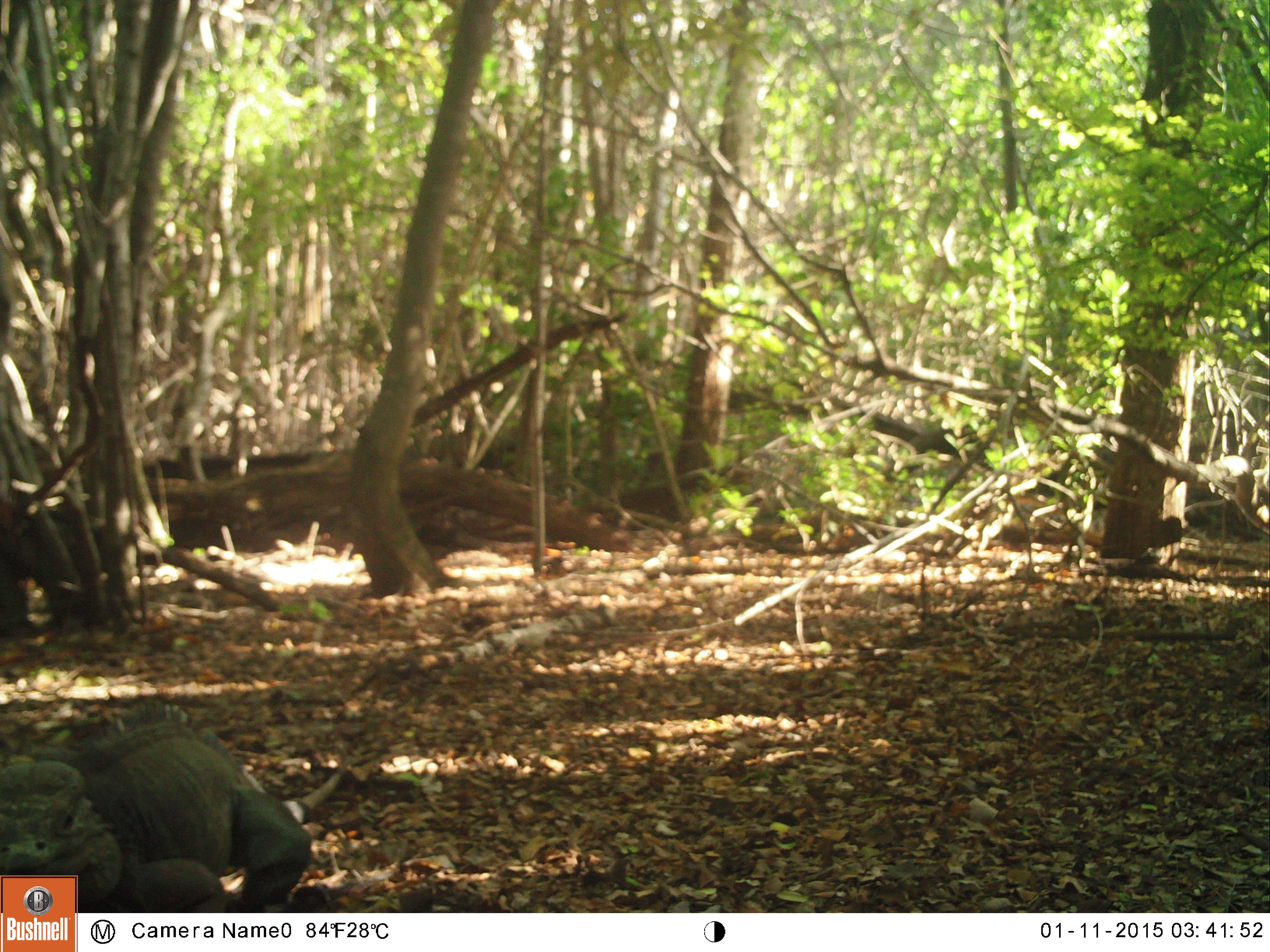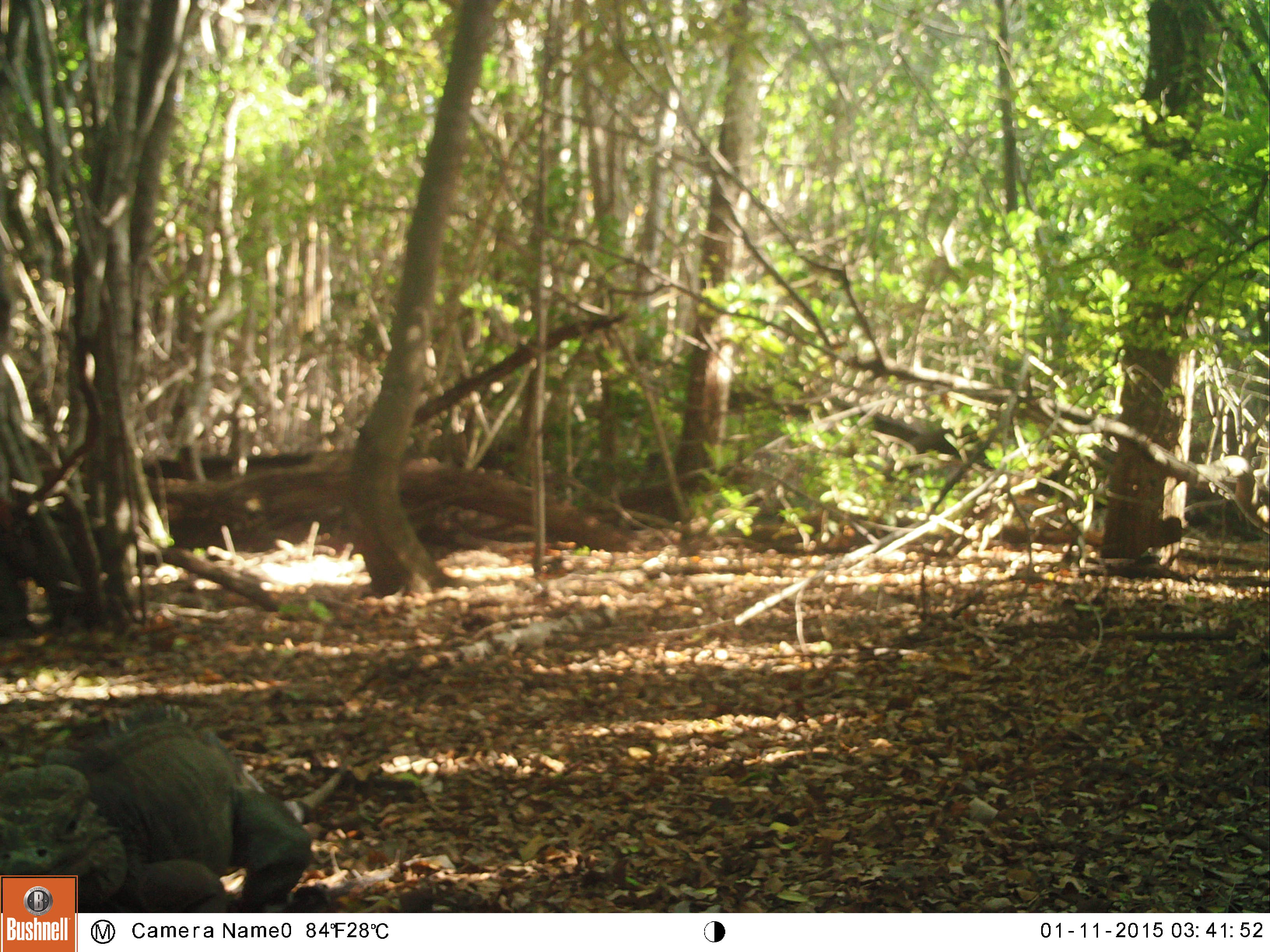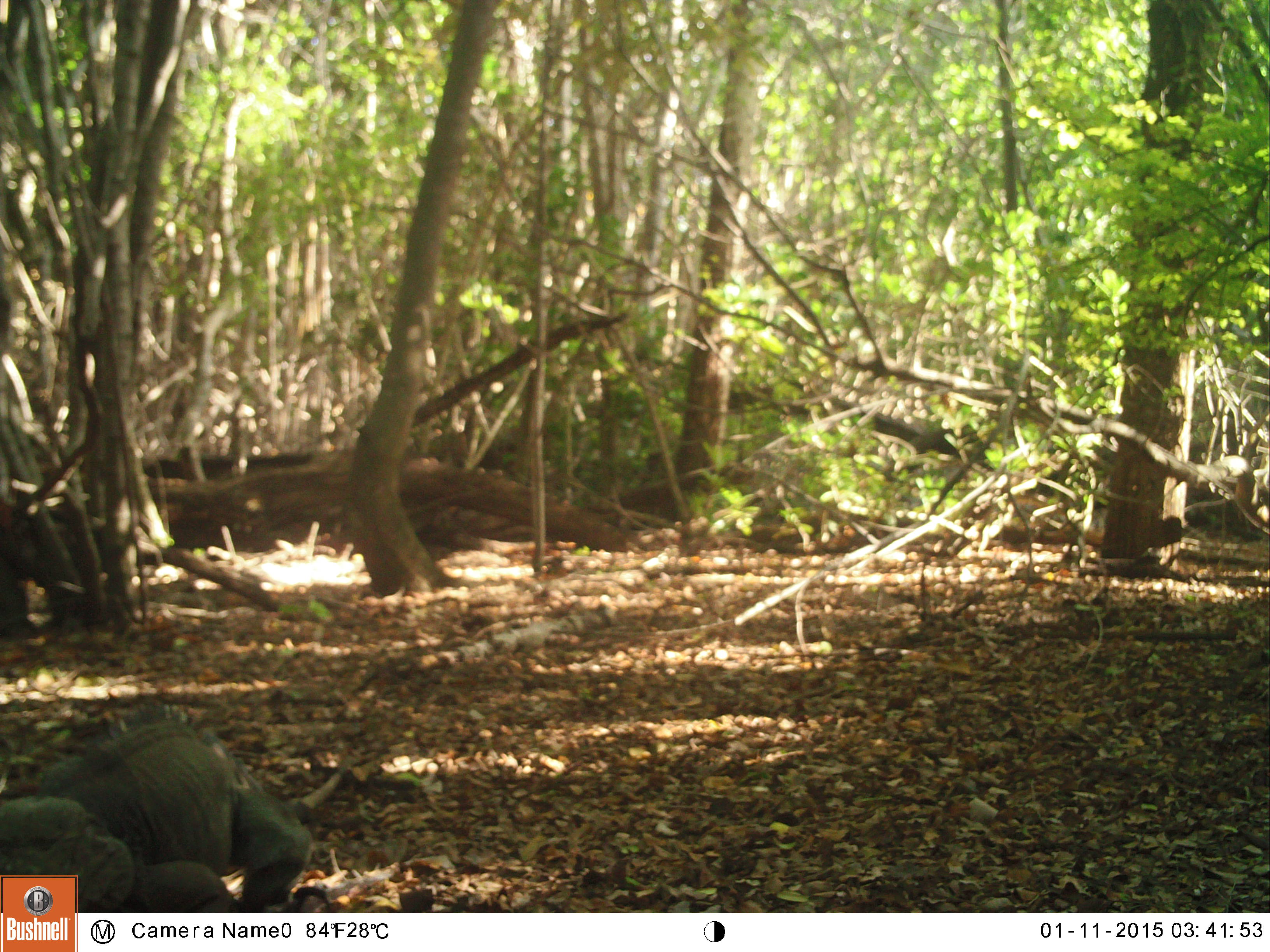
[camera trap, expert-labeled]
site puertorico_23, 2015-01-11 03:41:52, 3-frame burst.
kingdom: Animalia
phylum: Chordata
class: Reptilia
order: Squamata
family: Iguanidae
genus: Iguana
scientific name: Iguana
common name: typical iguanas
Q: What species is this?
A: Iguana (typical iguanas).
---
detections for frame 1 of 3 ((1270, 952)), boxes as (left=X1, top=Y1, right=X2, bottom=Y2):
iguana: (left=1, top=709, right=314, bottom=917)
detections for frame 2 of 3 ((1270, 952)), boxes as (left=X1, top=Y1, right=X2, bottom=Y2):
iguana: (left=3, top=707, right=313, bottom=917)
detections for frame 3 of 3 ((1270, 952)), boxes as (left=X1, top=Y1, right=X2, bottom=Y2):
iguana: (left=0, top=702, right=308, bottom=915)